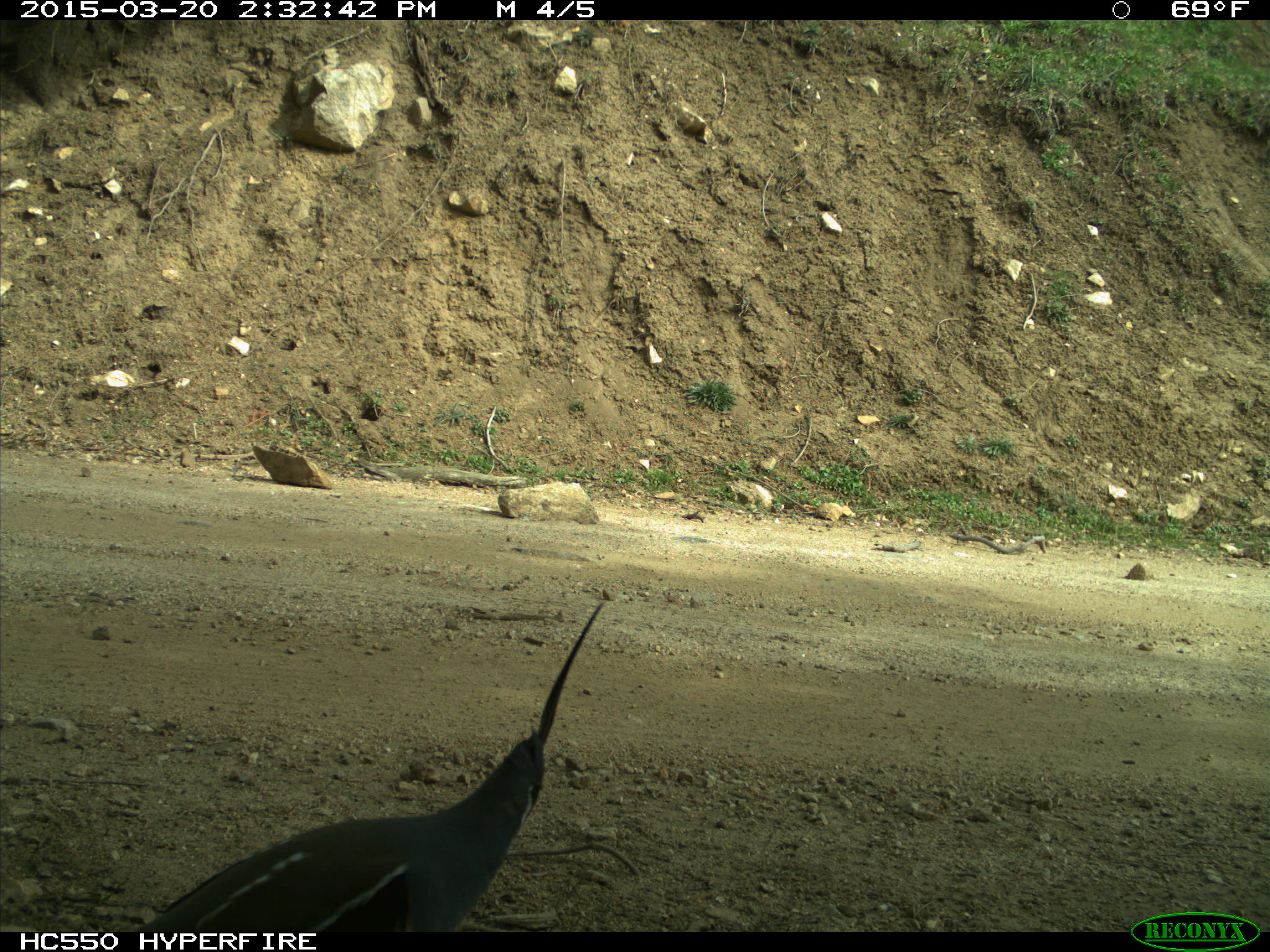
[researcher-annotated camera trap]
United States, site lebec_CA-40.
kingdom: Animalia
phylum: Chordata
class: Aves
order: Galliformes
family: Odontophoridae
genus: Callipepla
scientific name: Callipepla californica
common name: california quail